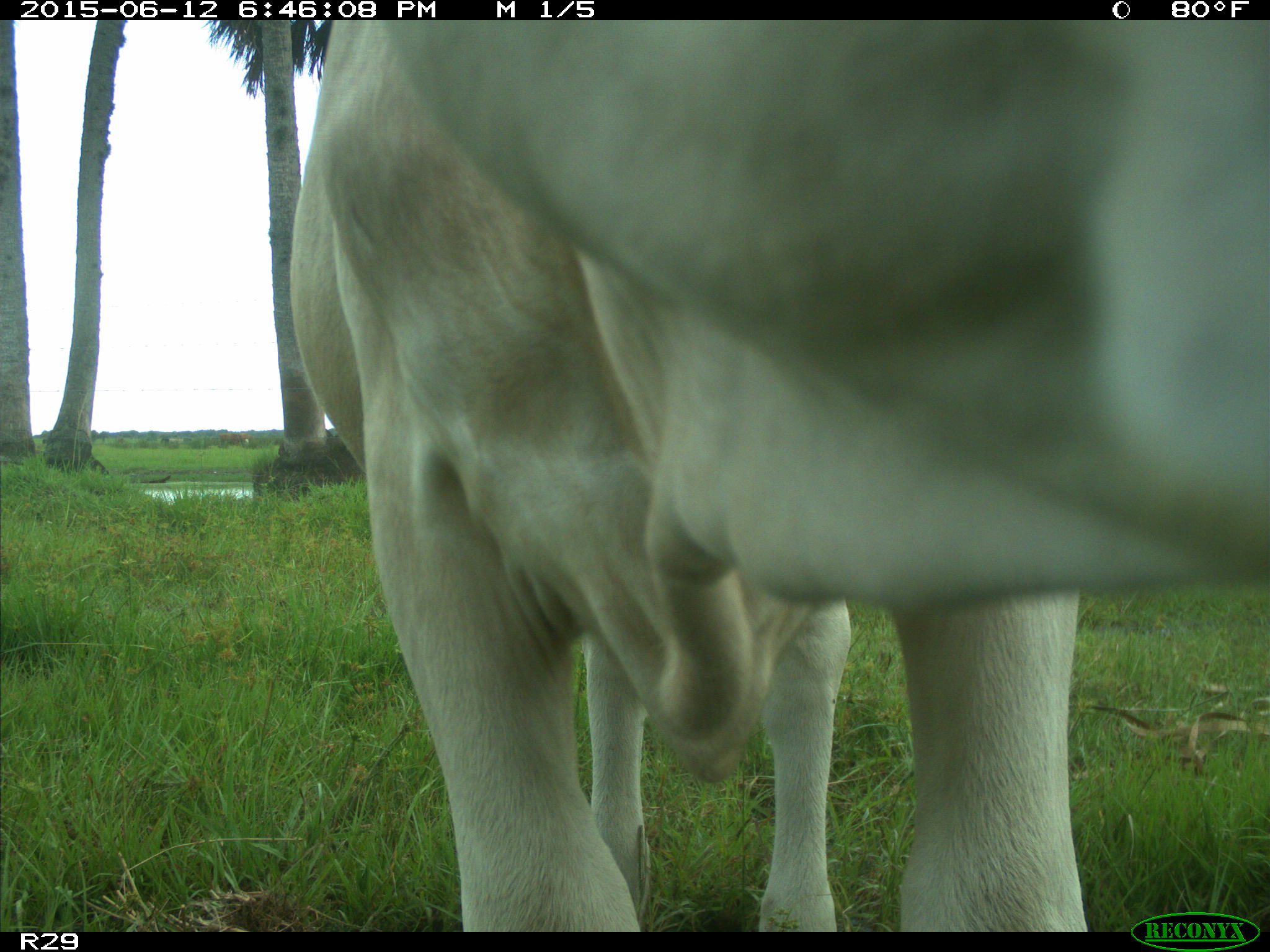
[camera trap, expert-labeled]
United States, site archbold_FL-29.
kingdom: Animalia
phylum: Chordata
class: Mammalia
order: Artiodactyla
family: Bovidae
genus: Bos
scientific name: Bos taurus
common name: domestic cow